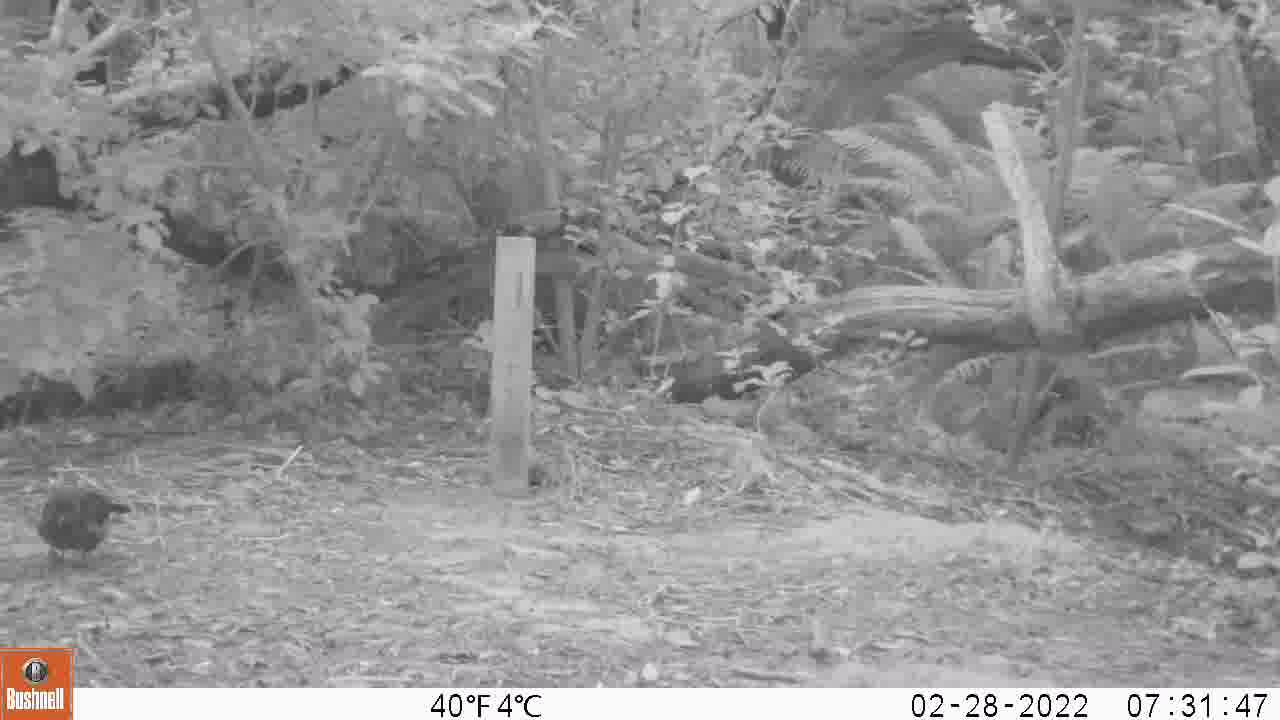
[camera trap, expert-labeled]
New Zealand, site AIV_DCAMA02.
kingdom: Animalia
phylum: Chordata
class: Aves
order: Passeriformes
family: Turdidae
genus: Turdus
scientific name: Turdus merula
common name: eurasian blackbird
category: blackbird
Blackbird (eurasian blackbird) (Turdus merula).